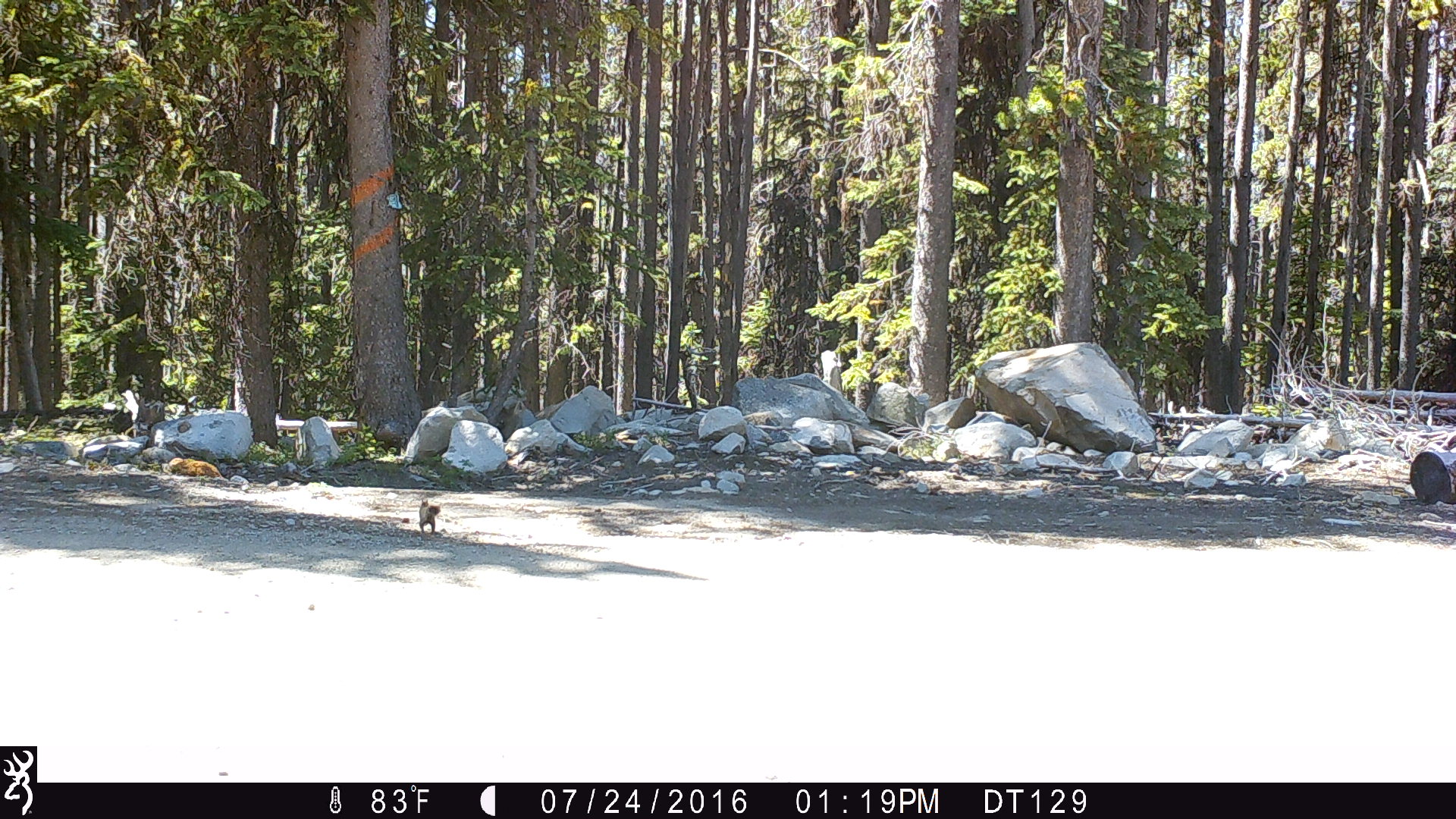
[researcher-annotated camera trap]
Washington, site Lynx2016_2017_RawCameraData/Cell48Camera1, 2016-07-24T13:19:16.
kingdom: Animalia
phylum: Chordata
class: Mammalia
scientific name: Mammalia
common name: small mammal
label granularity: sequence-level